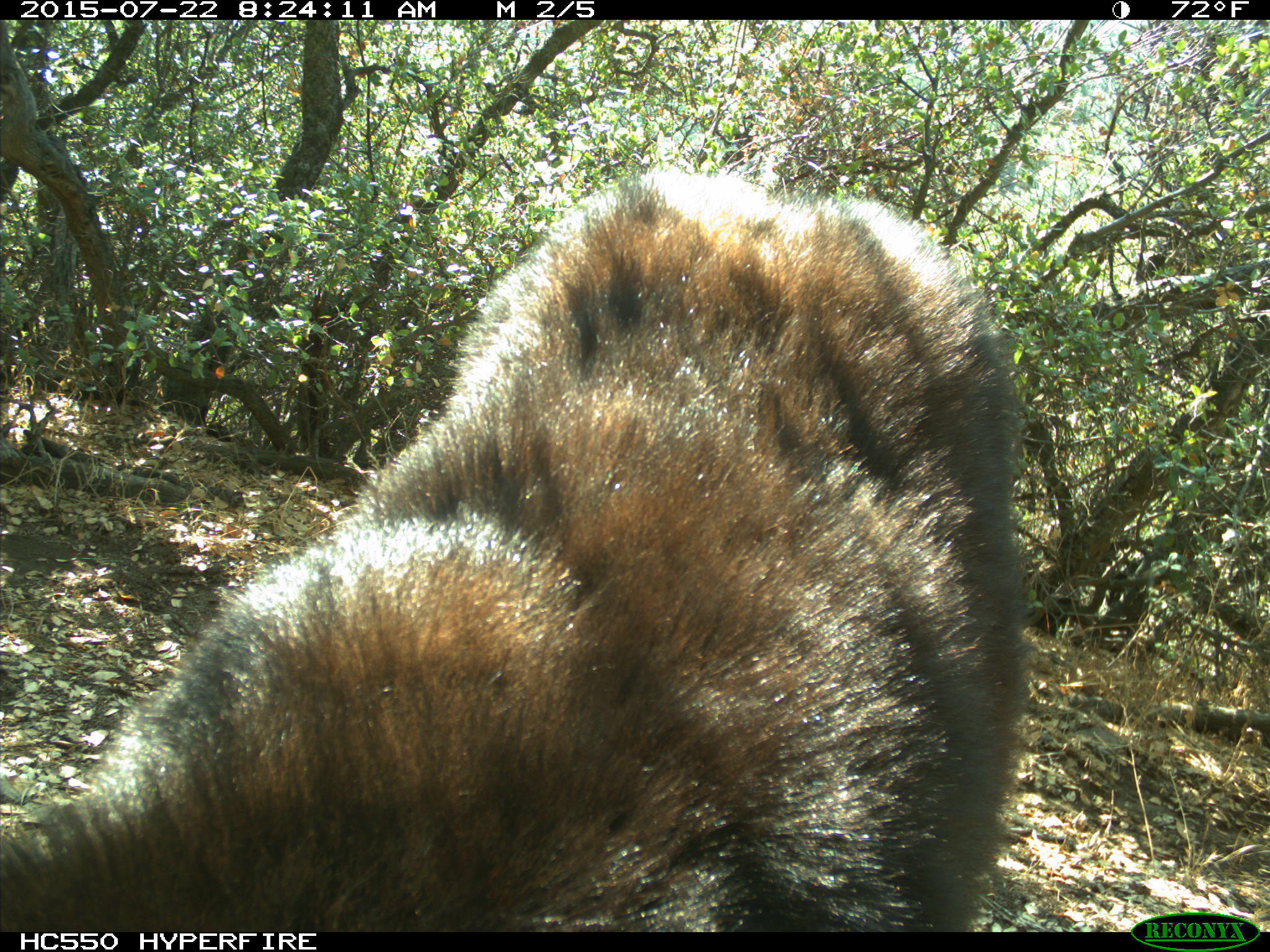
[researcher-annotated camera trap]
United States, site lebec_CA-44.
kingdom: Animalia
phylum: Chordata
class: Mammalia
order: Carnivora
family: Ursidae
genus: Ursus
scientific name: Ursus americanus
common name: american black bear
Ursus americanus (american black bear).